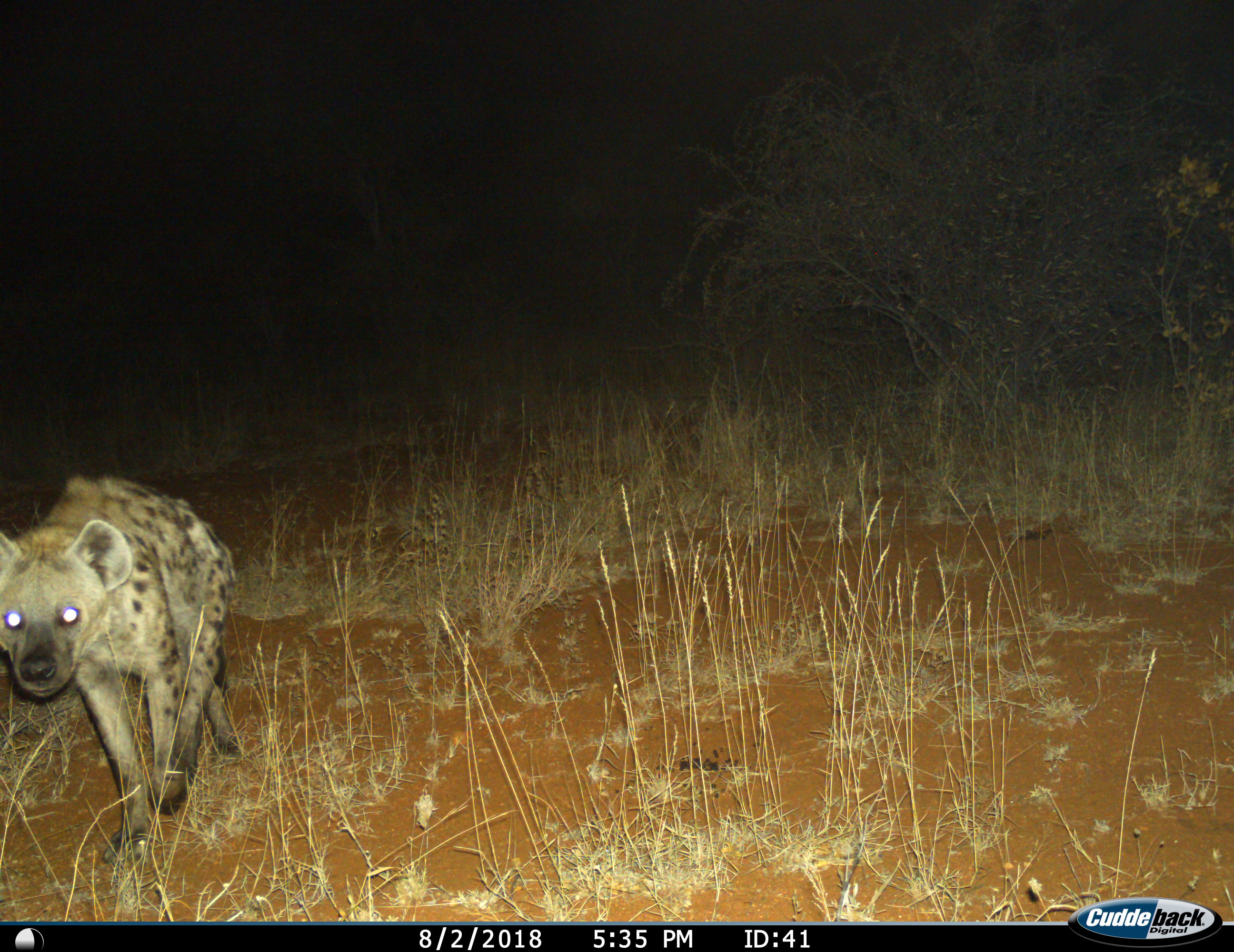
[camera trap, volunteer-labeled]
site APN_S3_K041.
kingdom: Animalia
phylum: Chordata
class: Mammalia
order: Carnivora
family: Hyaenidae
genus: Crocuta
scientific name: Crocuta crocuta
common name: spotted hyena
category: hyenaspotted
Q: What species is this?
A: Hyenaspotted (spotted hyena) (Crocuta crocuta).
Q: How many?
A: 1.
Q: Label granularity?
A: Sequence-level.